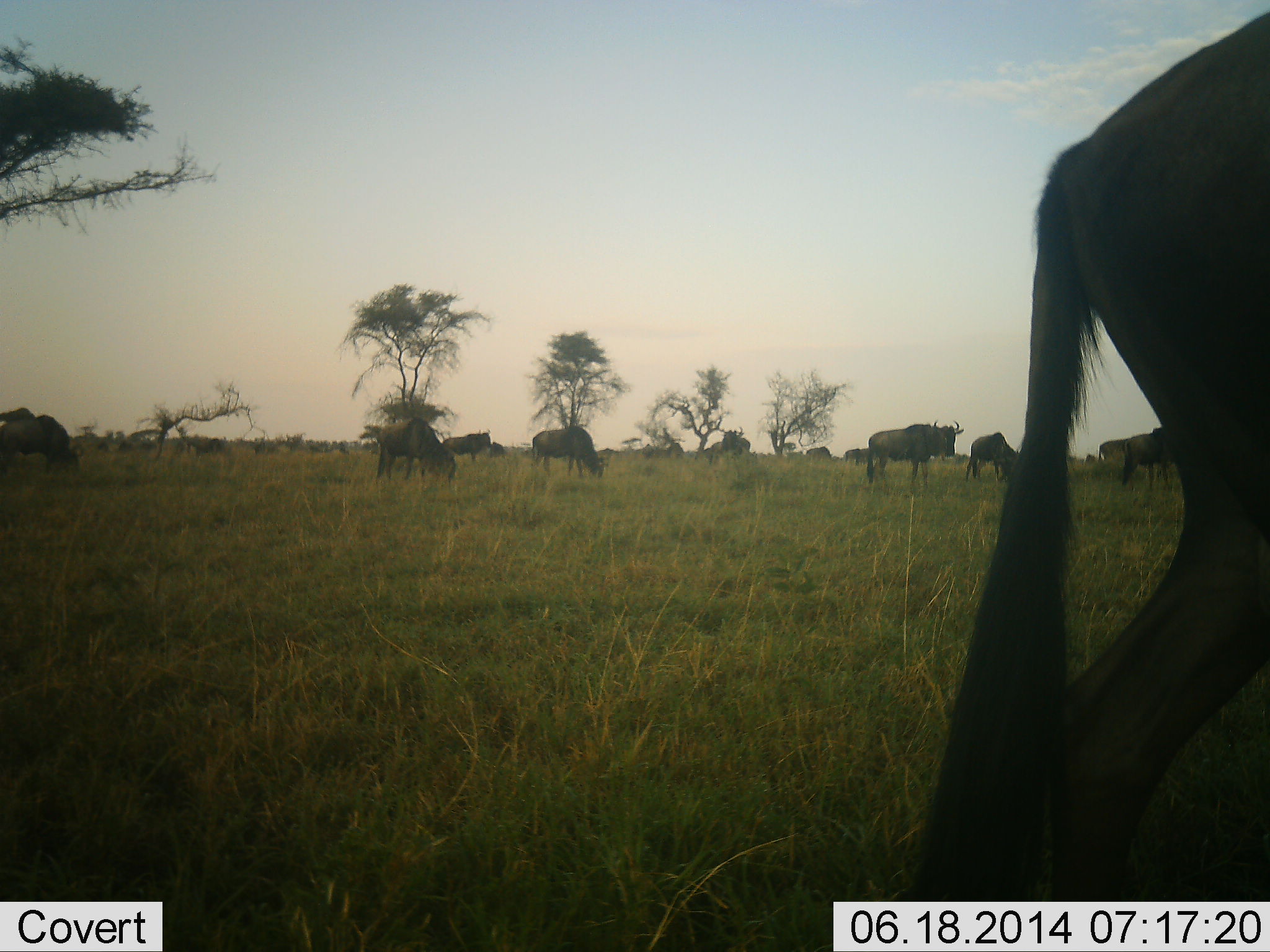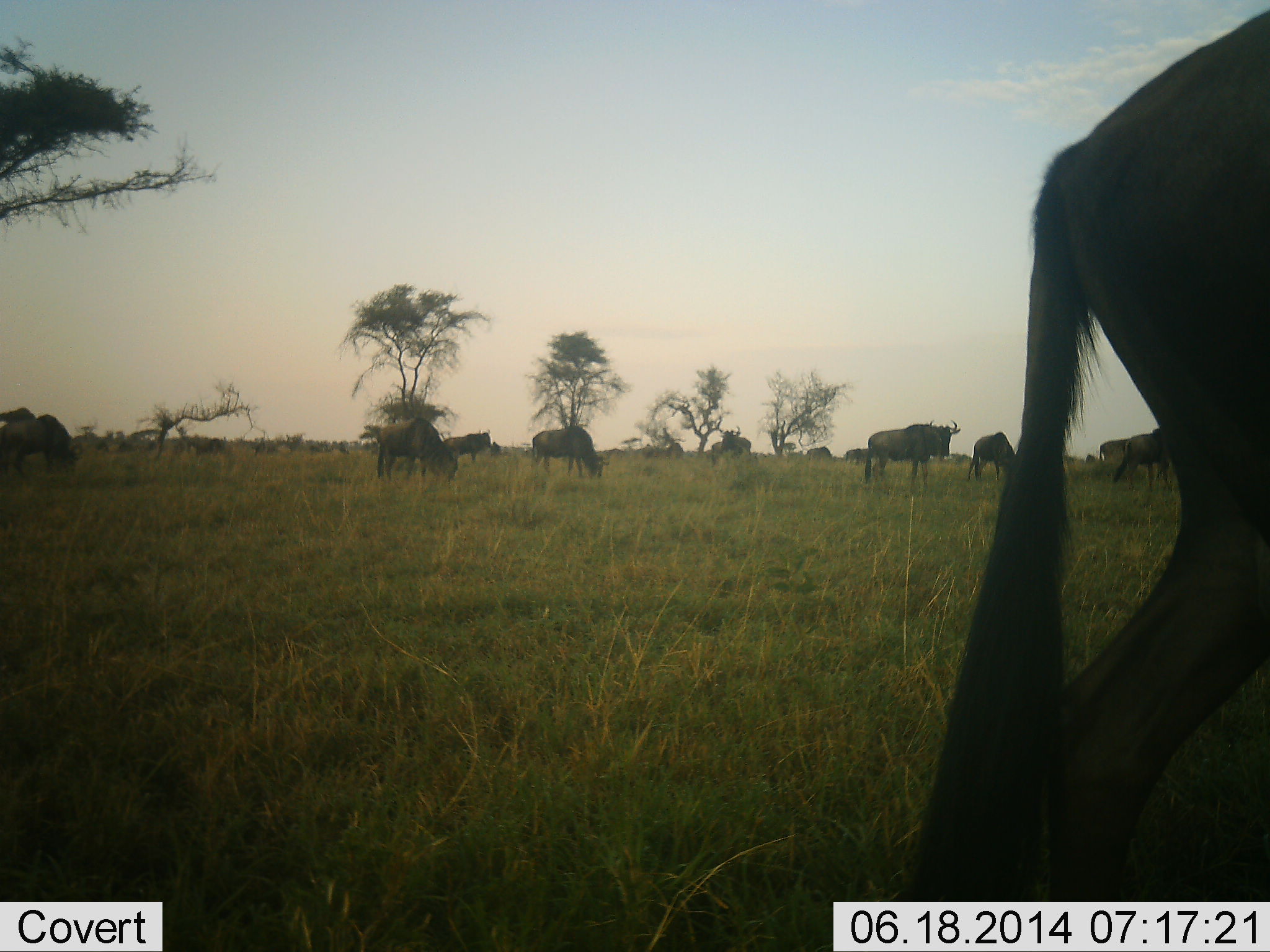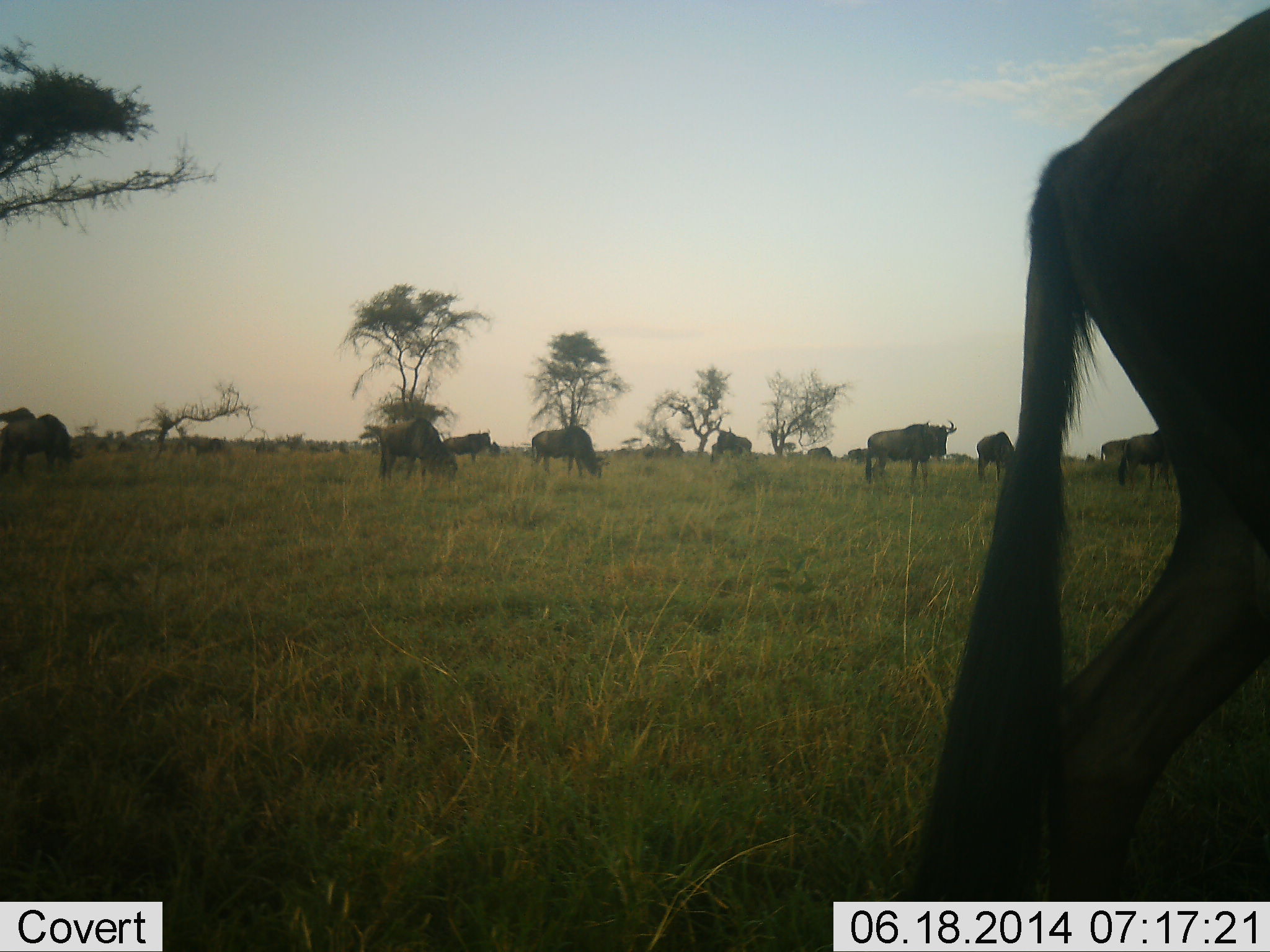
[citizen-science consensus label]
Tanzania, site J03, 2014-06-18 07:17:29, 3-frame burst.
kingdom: Animalia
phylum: Chordata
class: Mammalia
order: Artiodactyla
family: Bovidae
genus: Connochaetes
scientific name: Connochaetes taurinus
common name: blue wildebeest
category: wildebeest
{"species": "wildebeest (blue wildebeest) (Connochaetes taurinus)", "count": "11-50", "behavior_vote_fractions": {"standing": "70%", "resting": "0%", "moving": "40%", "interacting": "0%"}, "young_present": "0%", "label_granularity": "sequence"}